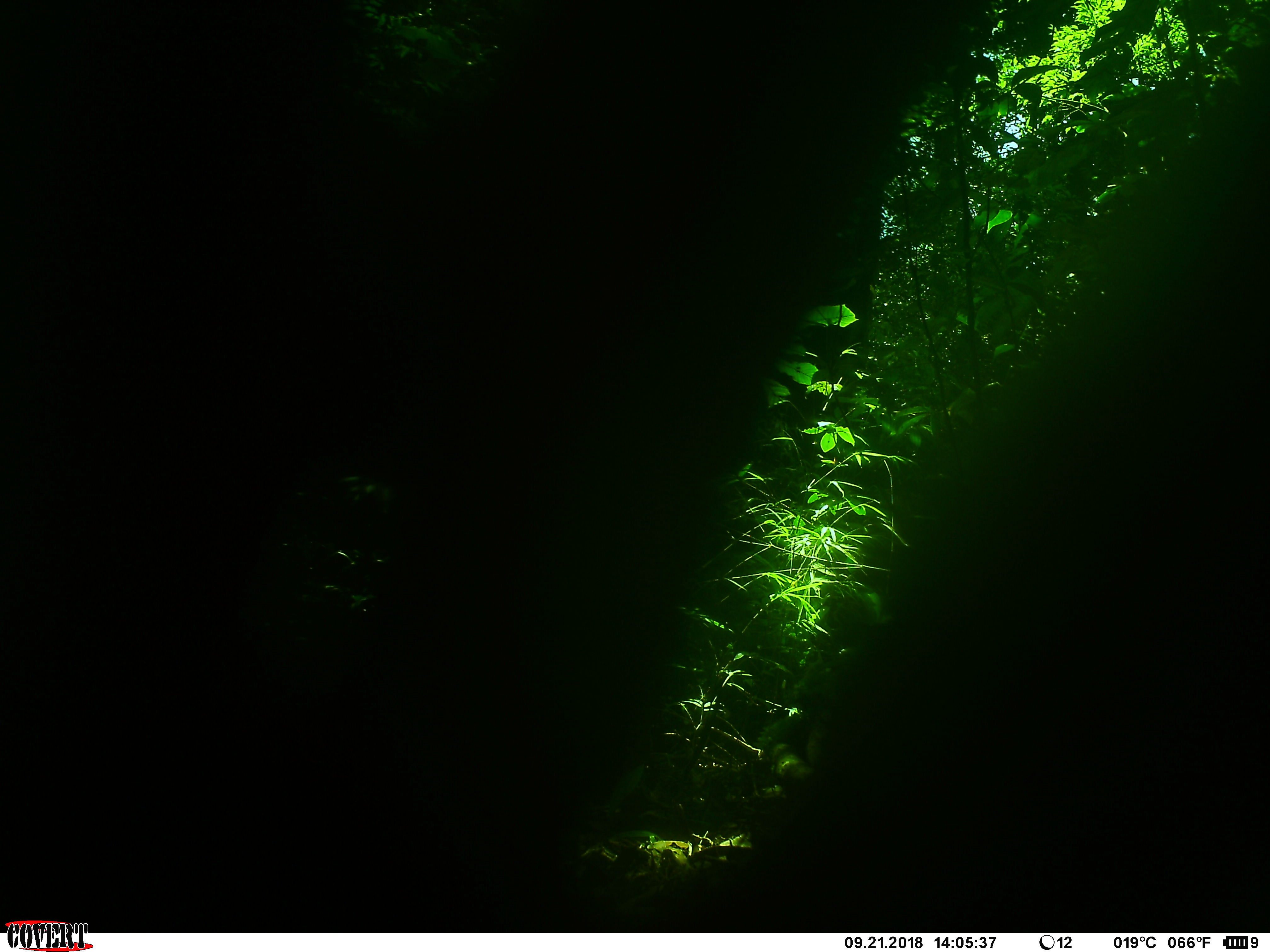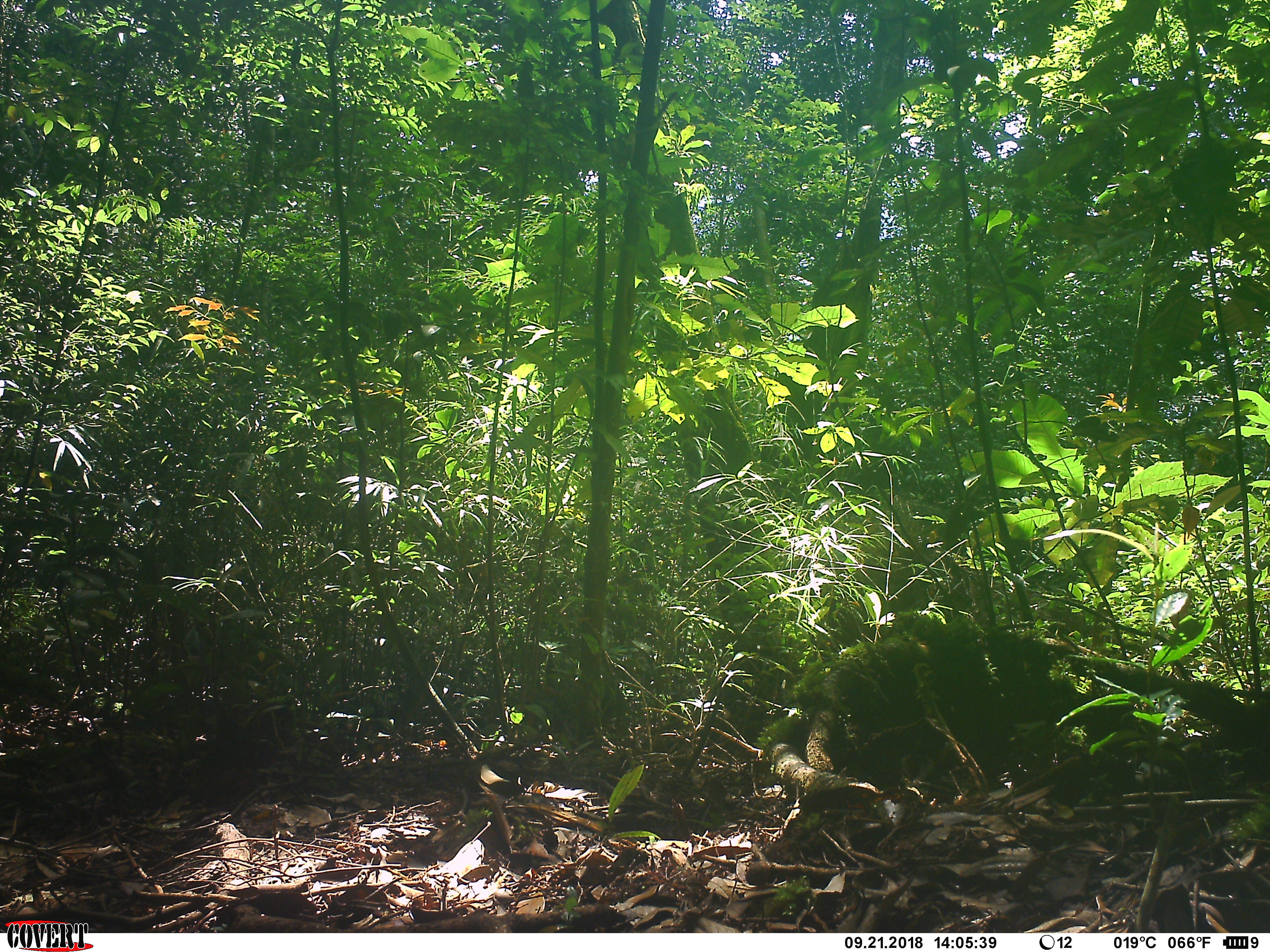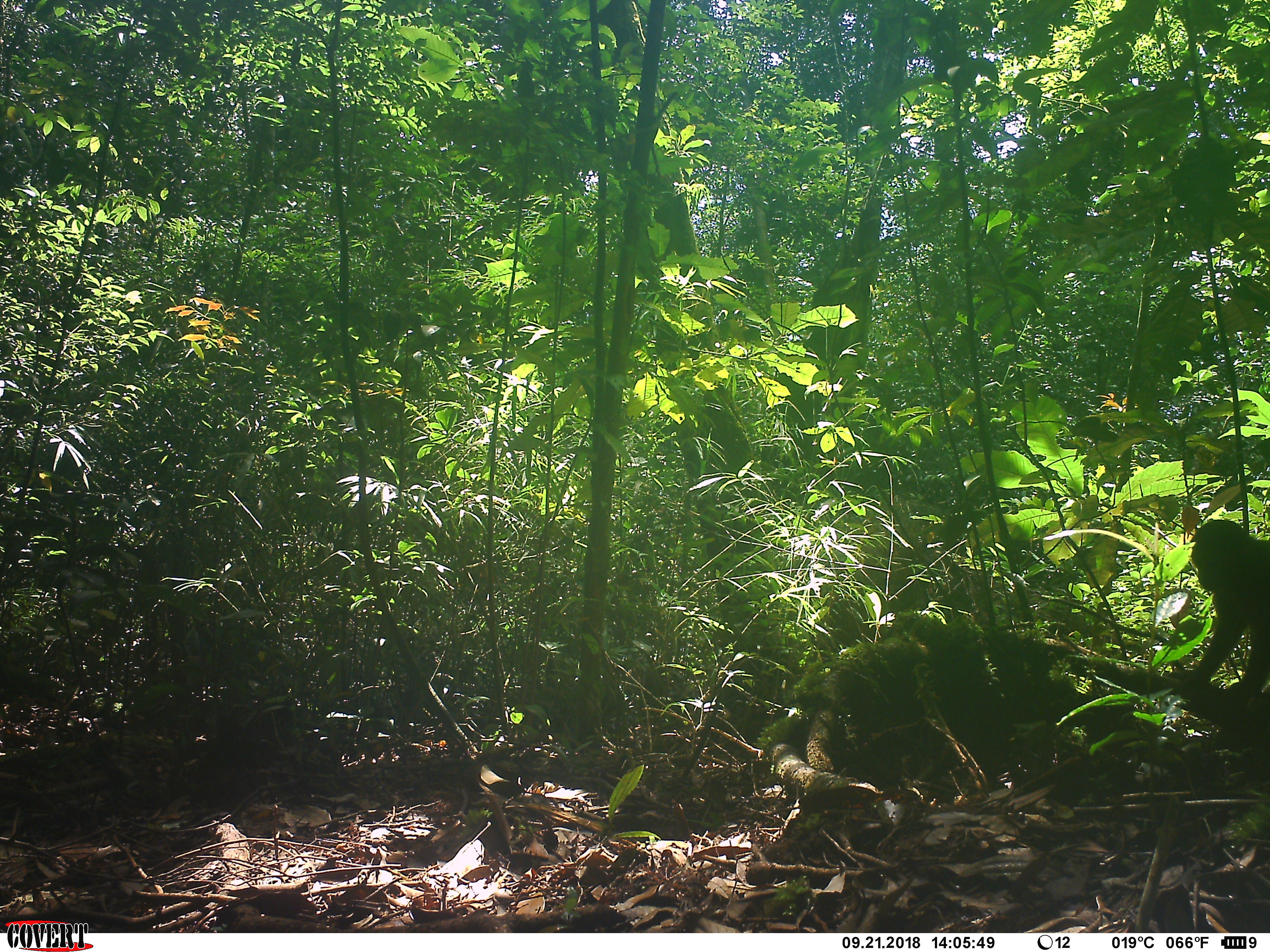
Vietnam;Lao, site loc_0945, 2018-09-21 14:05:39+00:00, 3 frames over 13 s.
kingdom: Animalia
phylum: Chordata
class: Mammalia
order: Primates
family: Cercopithecidae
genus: Macaca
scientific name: Macaca arctoides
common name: stump-tailed macaque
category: stump tailed macaque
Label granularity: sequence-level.